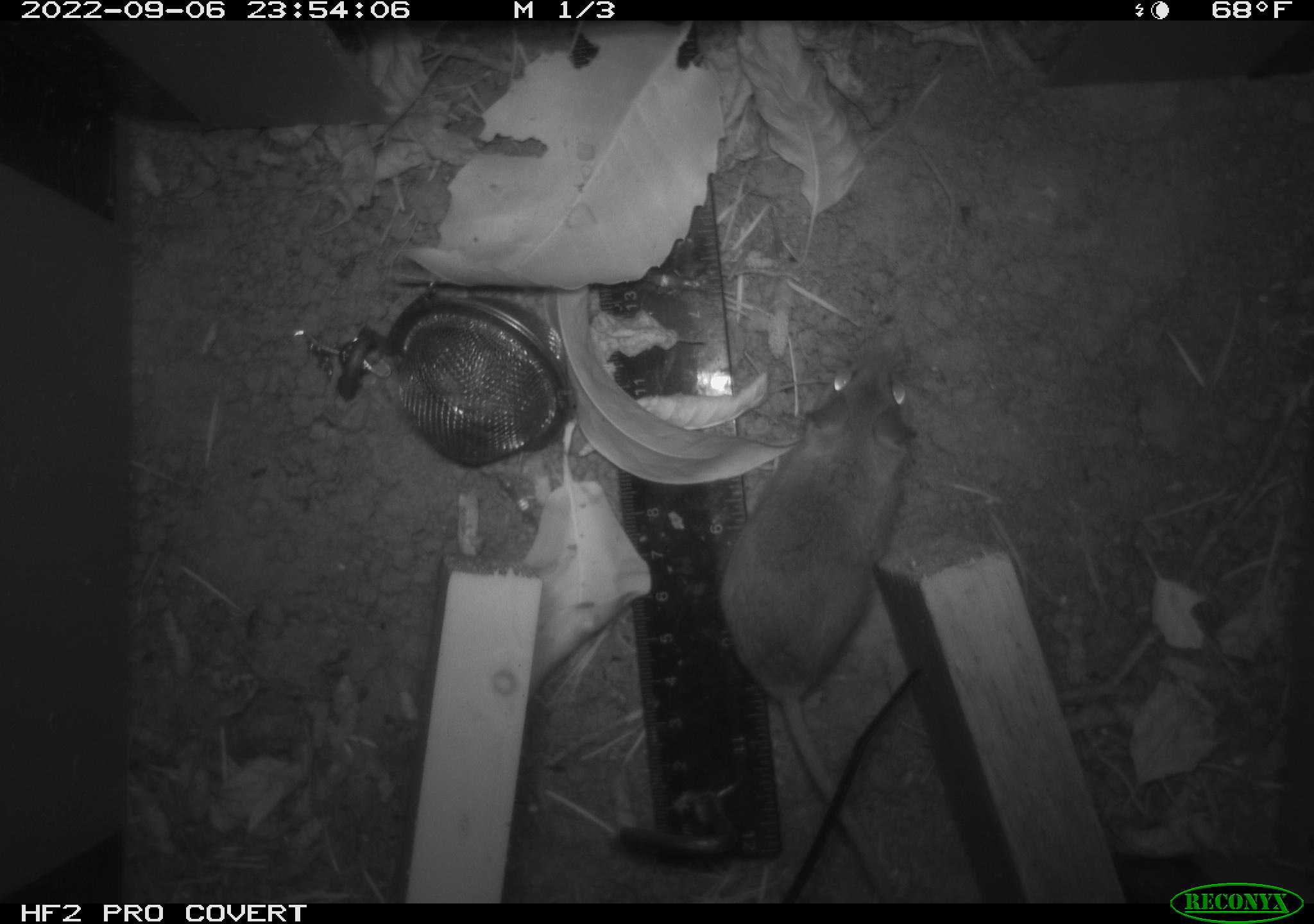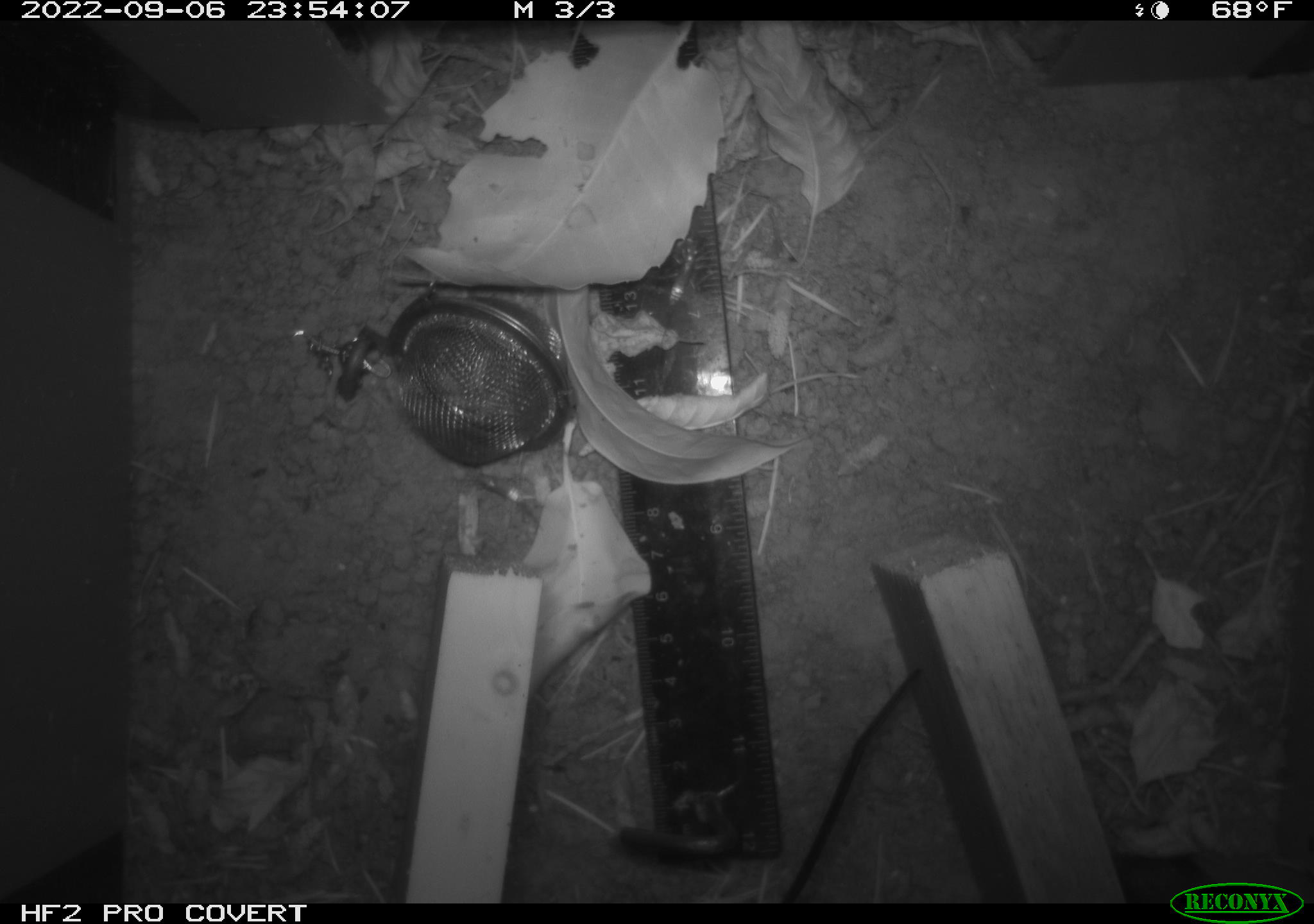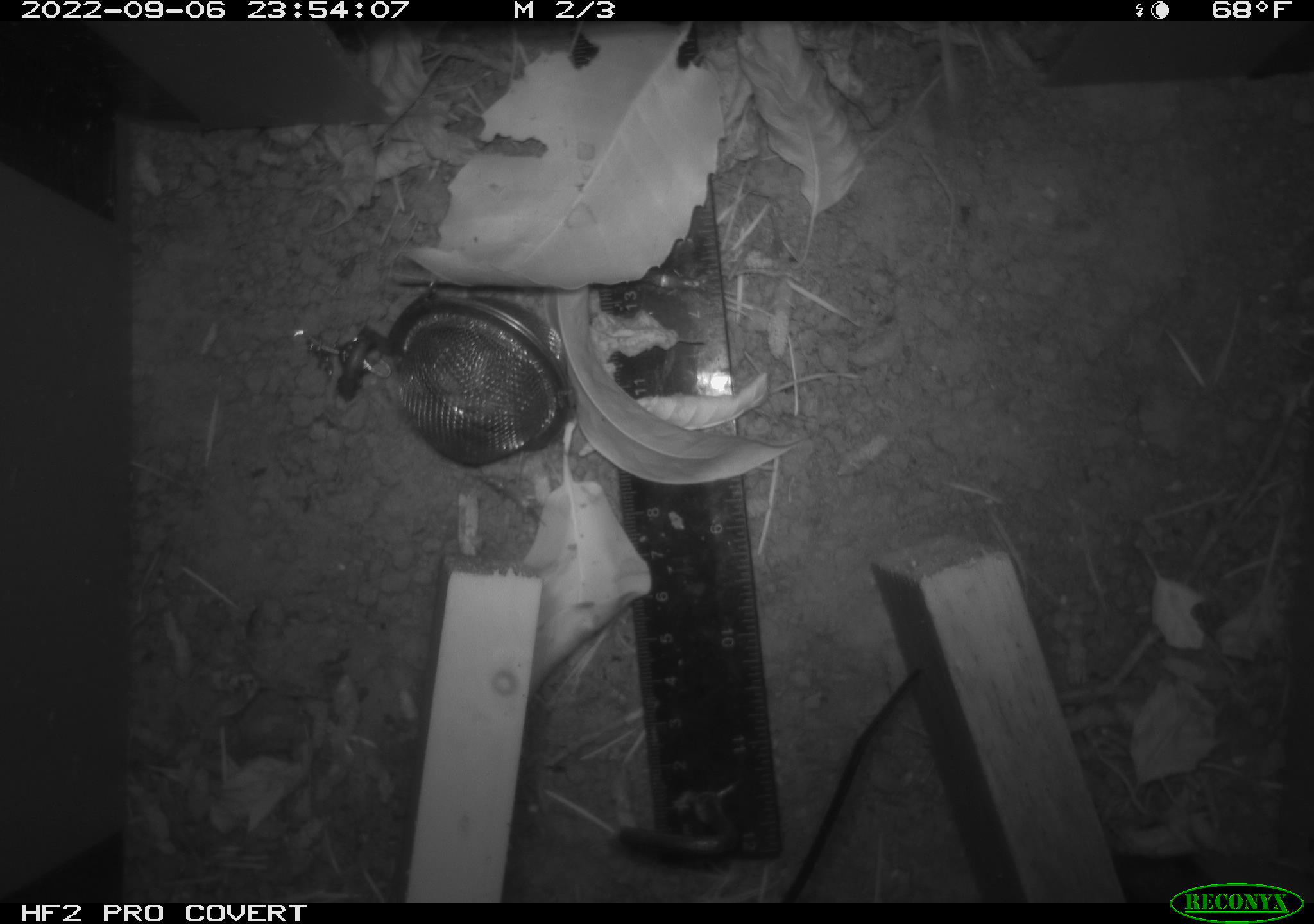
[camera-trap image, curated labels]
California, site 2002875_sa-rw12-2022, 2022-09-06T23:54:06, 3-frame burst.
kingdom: Animalia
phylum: Chordata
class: Mammalia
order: Rodentia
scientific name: Rodentia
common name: rodent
Rodent (Rodentia).